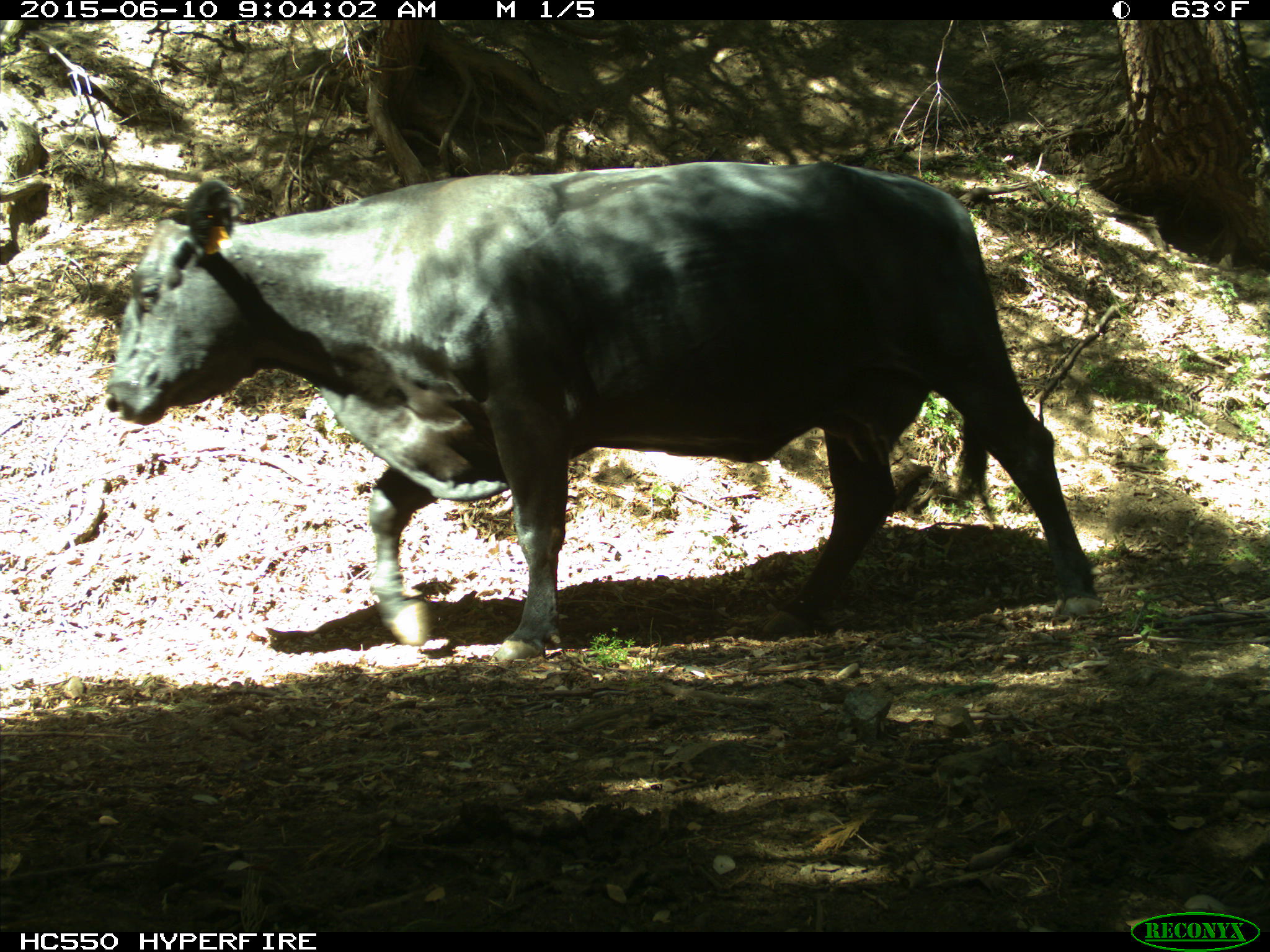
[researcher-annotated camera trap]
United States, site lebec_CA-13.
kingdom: Animalia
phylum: Chordata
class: Mammalia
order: Artiodactyla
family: Bovidae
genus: Bos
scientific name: Bos taurus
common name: domestic cow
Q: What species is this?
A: Bos taurus (domestic cow).